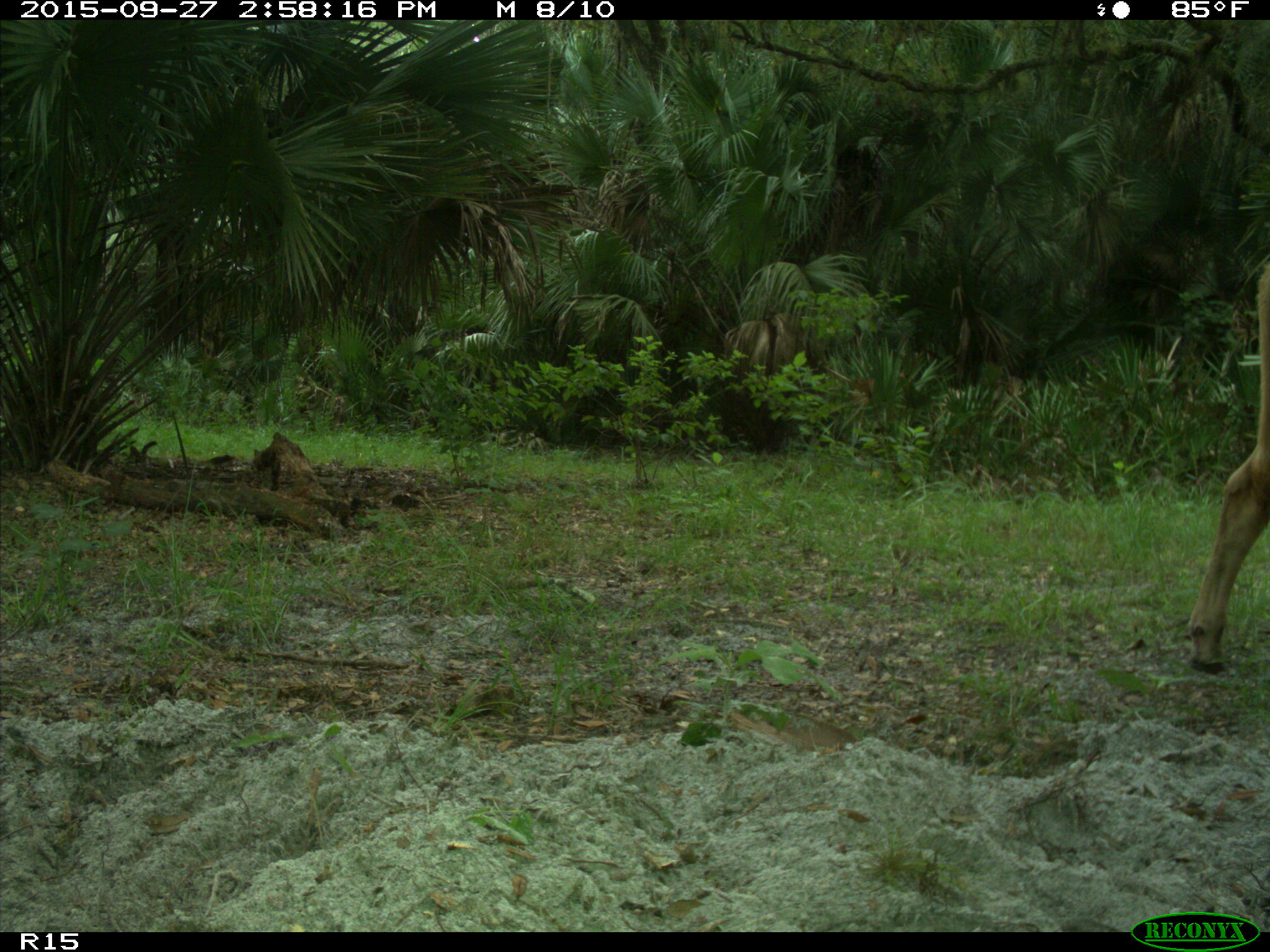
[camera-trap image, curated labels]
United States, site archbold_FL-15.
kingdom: Animalia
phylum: Chordata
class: Mammalia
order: Artiodactyla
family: Bovidae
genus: Bos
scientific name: Bos taurus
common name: domestic cow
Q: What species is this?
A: Bos taurus (domestic cow).